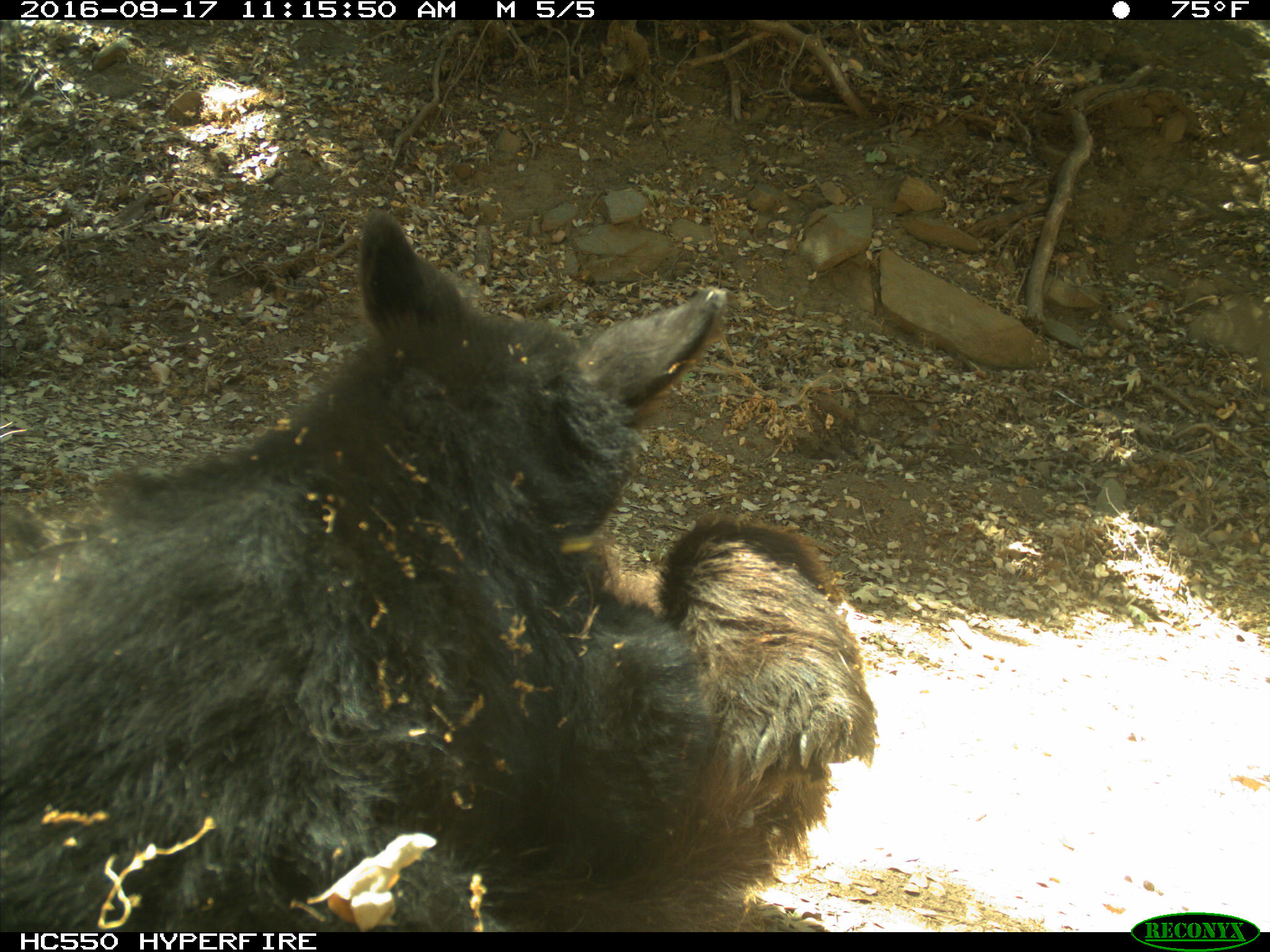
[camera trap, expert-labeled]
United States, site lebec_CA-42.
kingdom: Animalia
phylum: Chordata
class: Mammalia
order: Carnivora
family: Ursidae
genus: Ursus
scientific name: Ursus americanus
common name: american black bear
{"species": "Ursus americanus (american black bear)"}